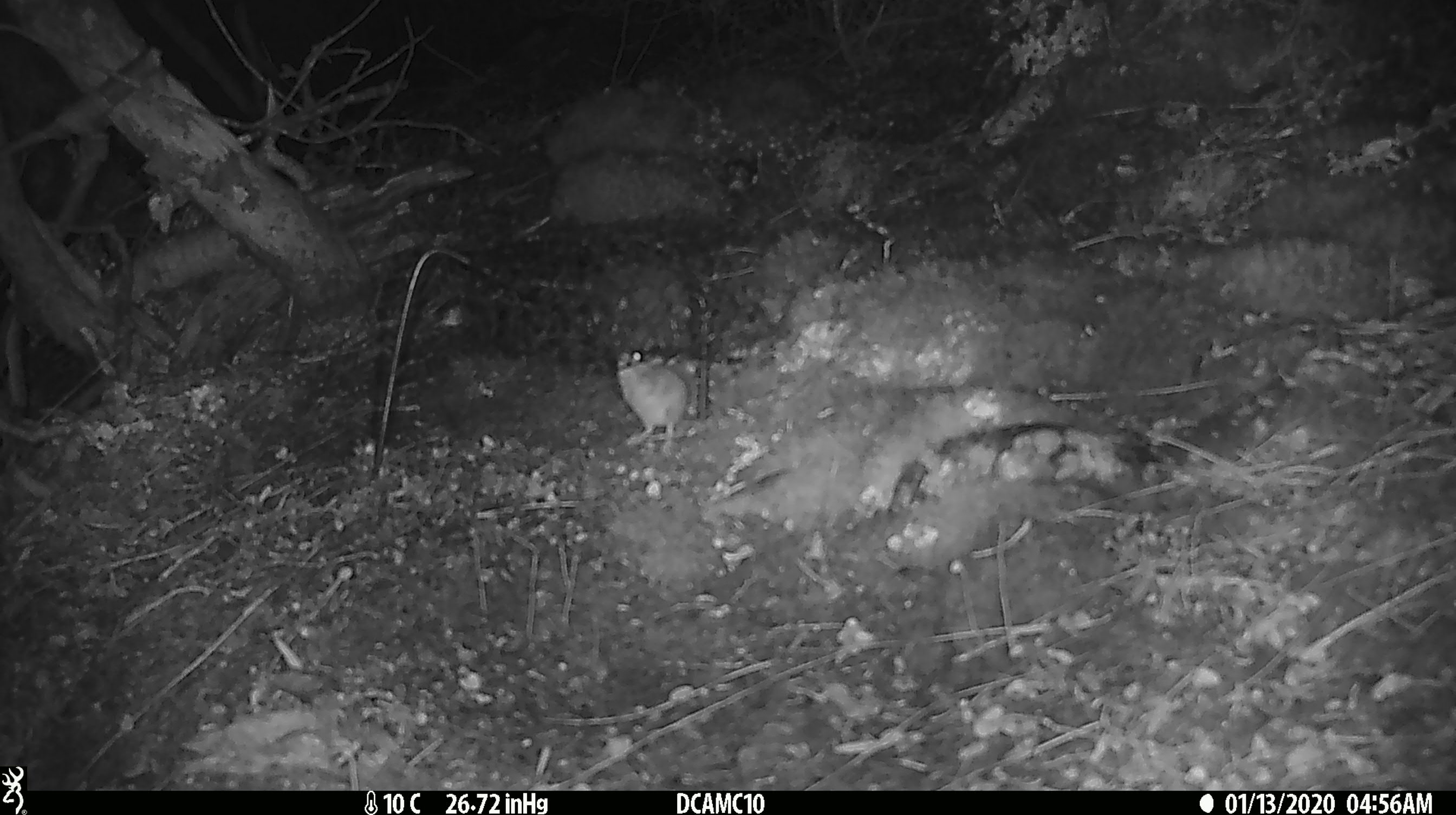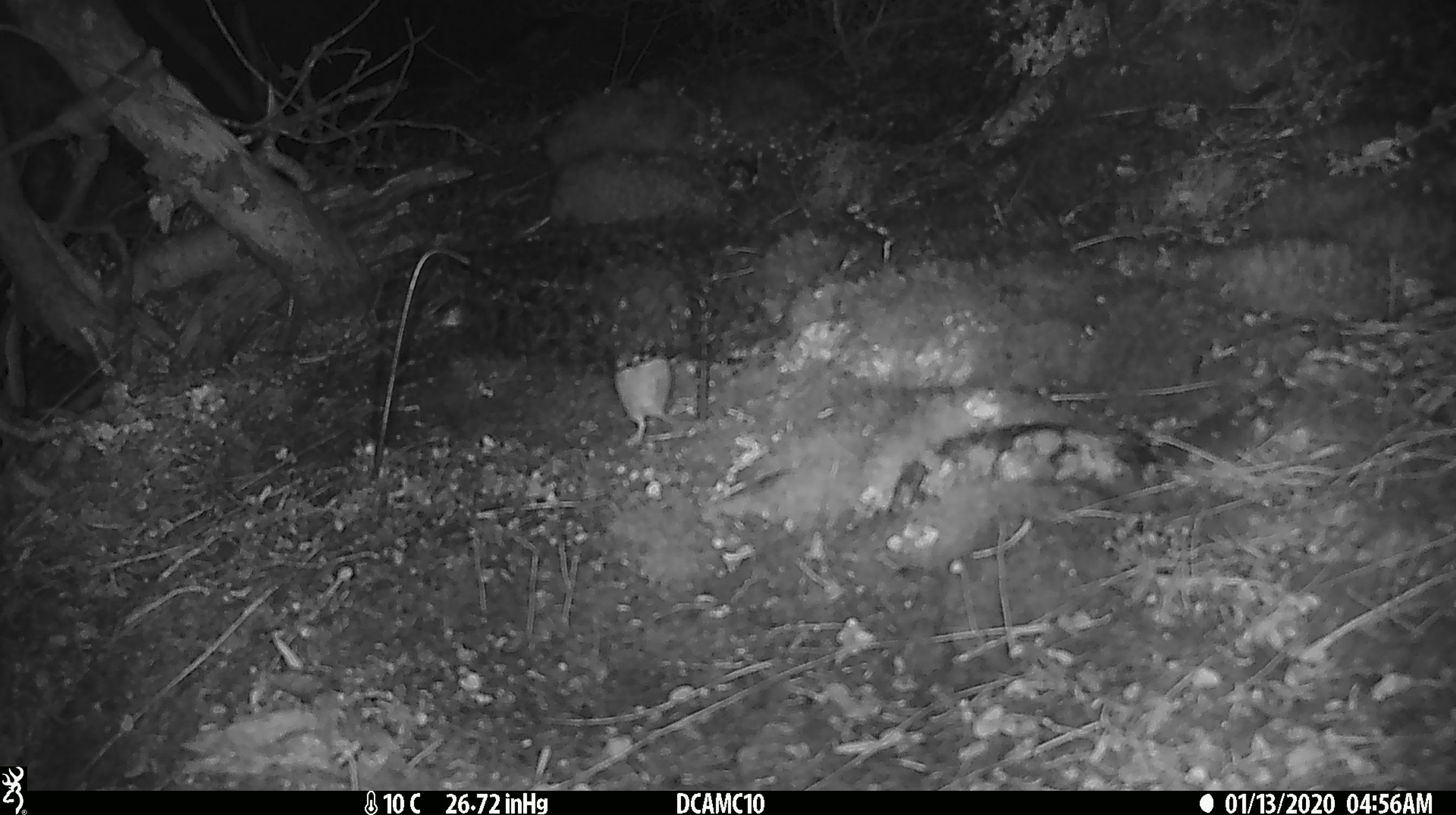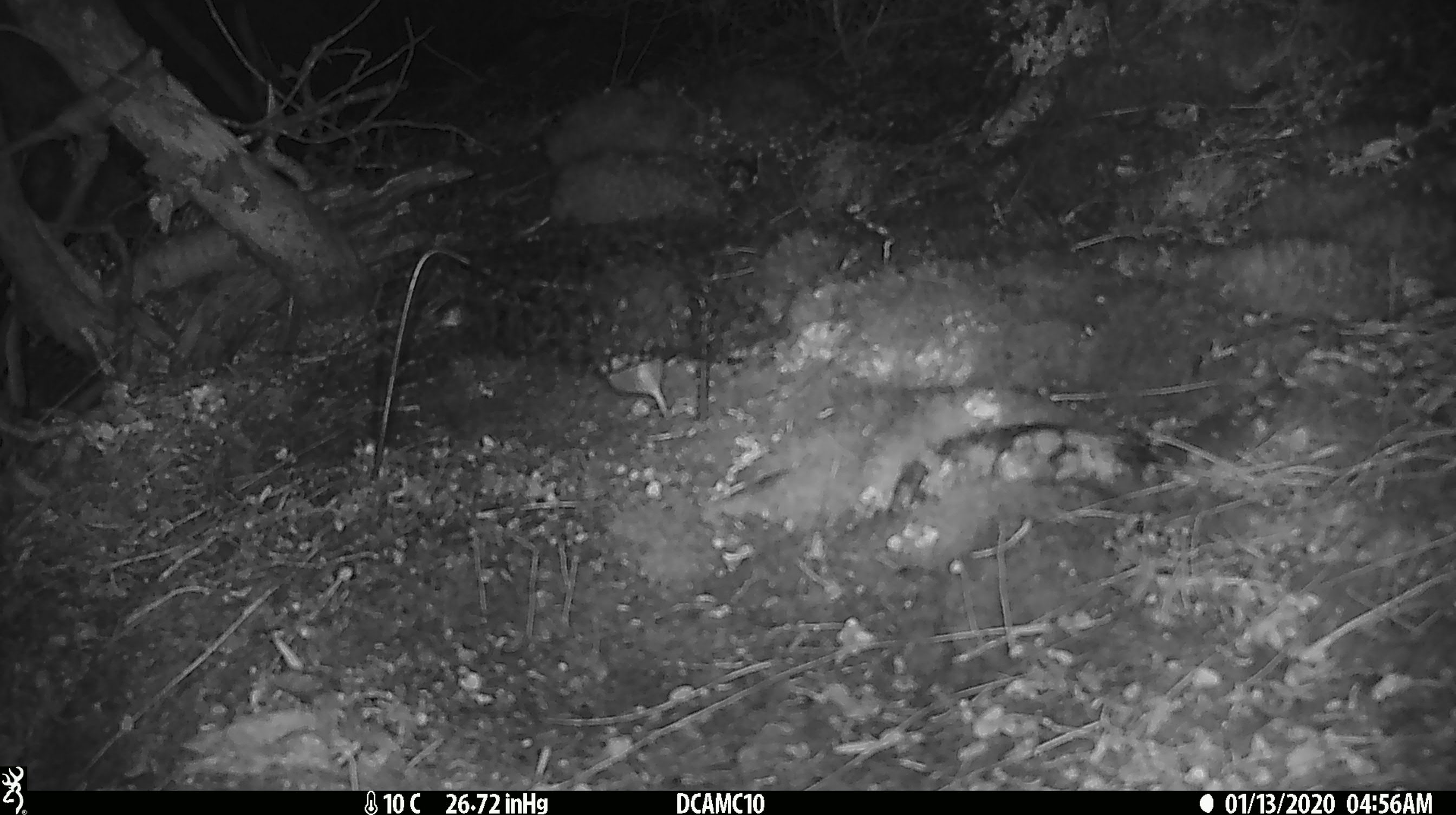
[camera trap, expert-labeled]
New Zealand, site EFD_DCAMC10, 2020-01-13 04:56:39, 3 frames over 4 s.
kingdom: Animalia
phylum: Chordata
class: Mammalia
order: Rodentia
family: Muridae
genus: Mus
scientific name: Mus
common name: mouse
Mouse (Mus).